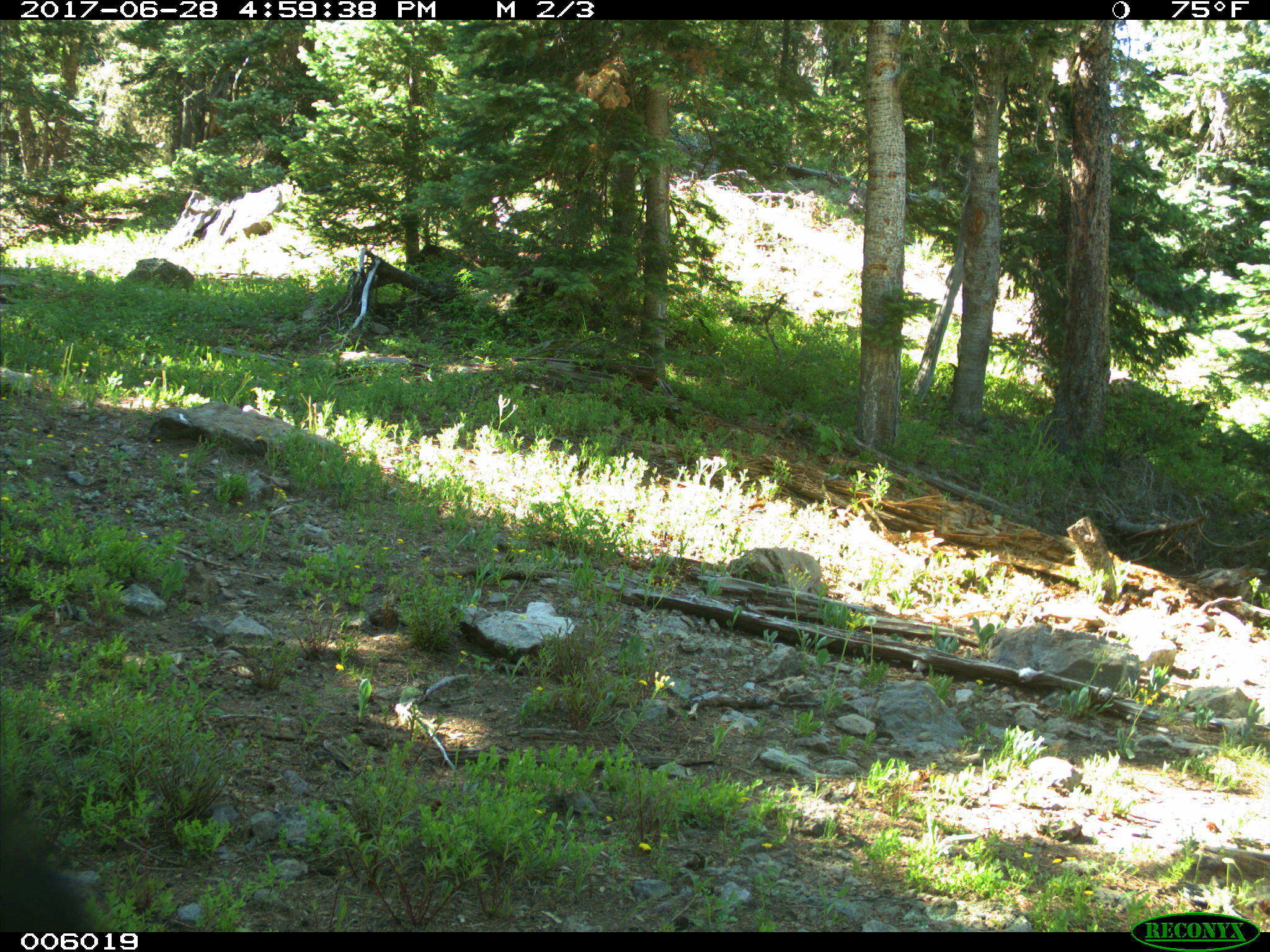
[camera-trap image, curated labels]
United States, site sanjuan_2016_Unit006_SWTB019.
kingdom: Animalia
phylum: Chordata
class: Mammalia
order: Carnivora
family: Ursidae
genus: Ursus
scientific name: Ursus americanus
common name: american black bear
Ursus americanus (american black bear).